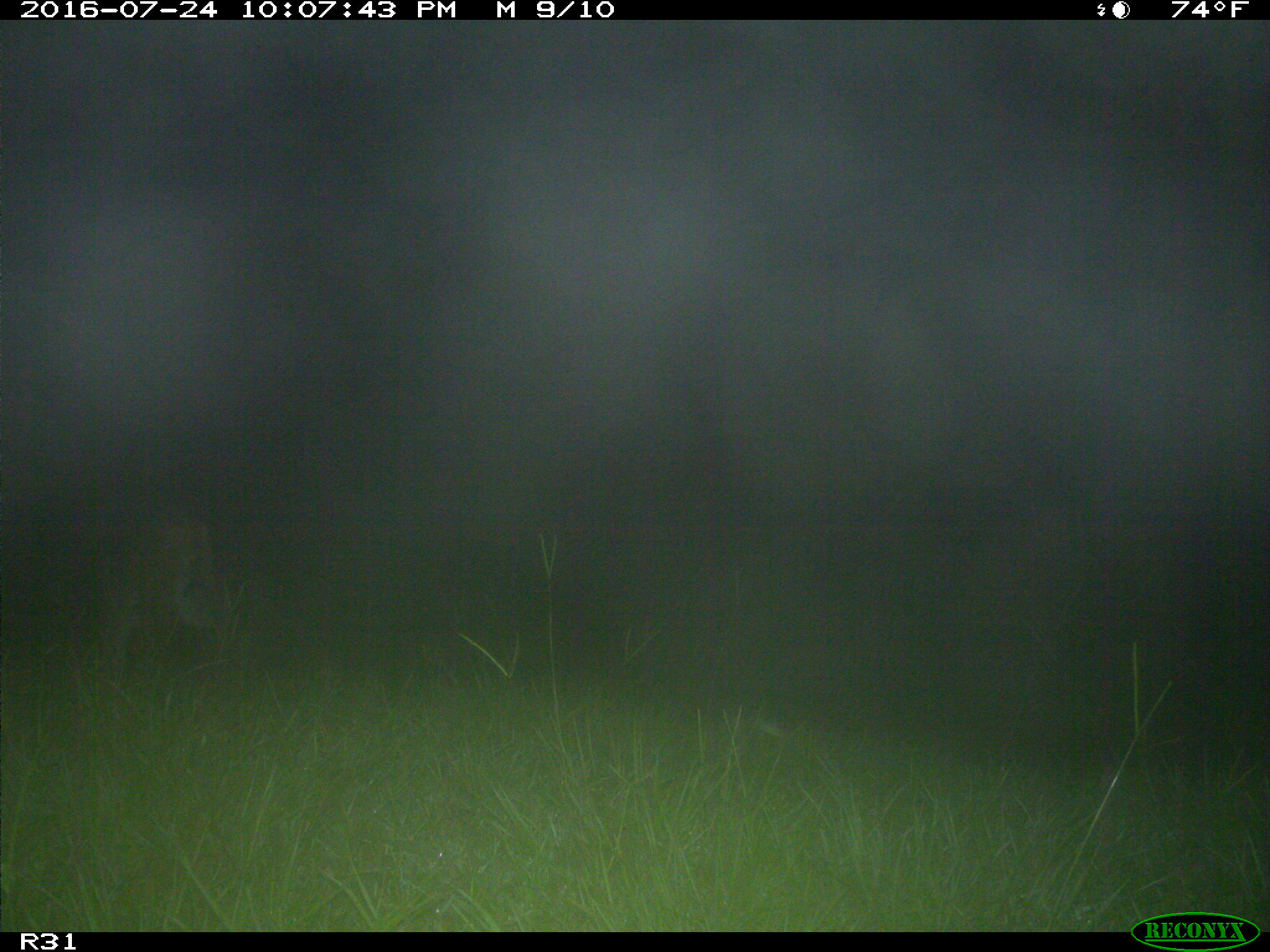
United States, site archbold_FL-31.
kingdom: Animalia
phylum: Chordata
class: Mammalia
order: Carnivora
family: Felidae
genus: Lynx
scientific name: Lynx rufus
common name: bobcat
Lynx rufus (bobcat).